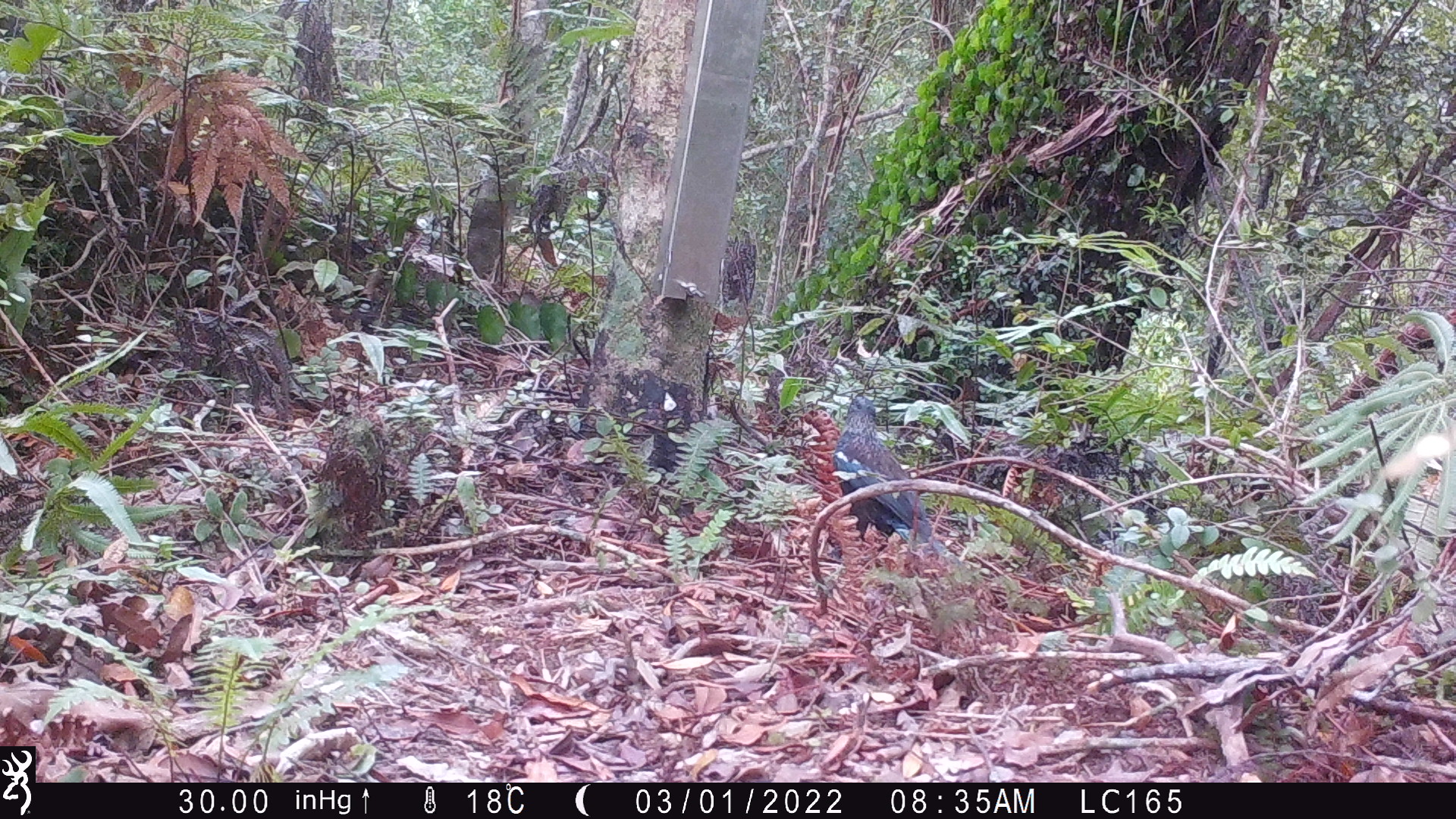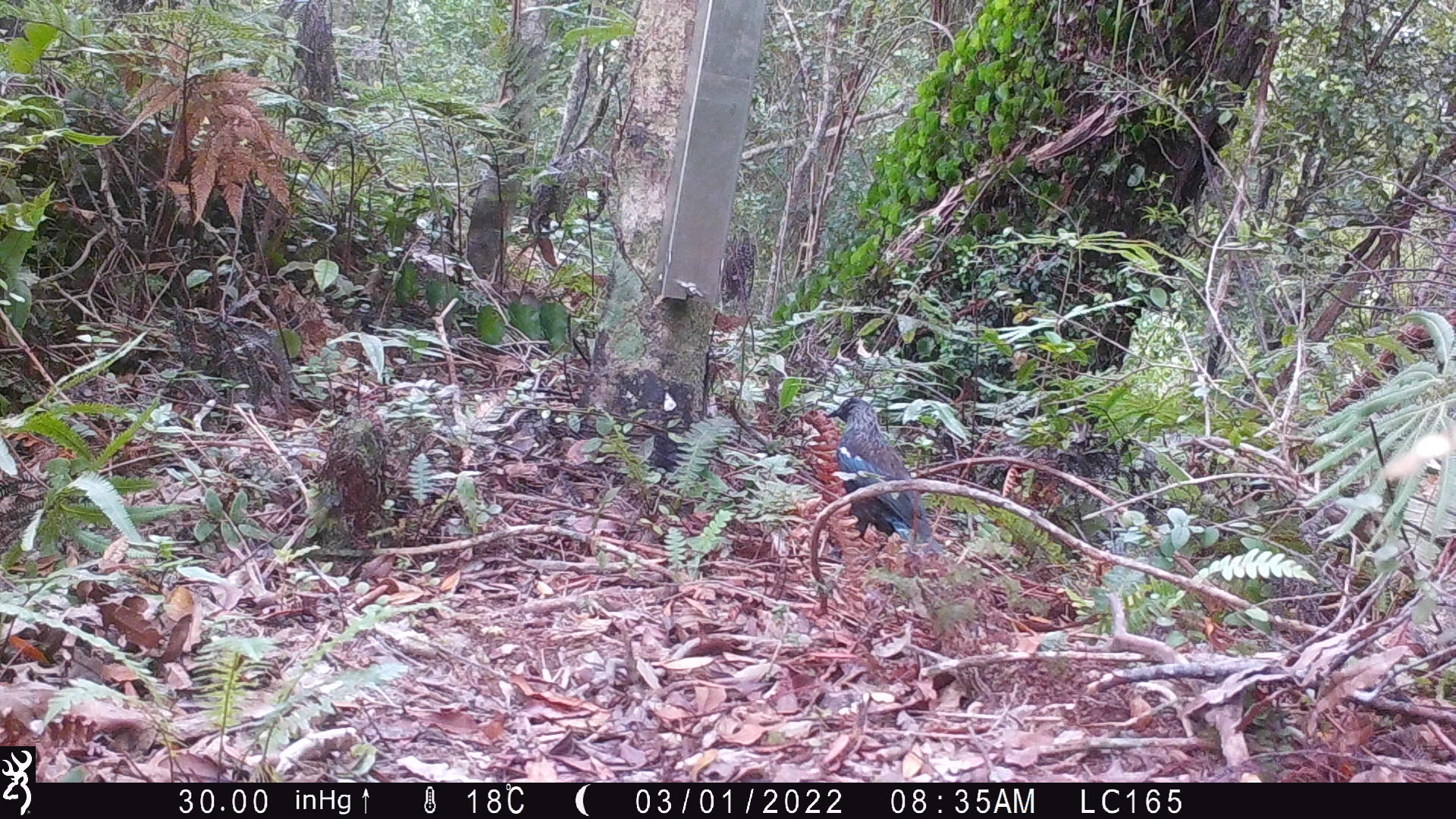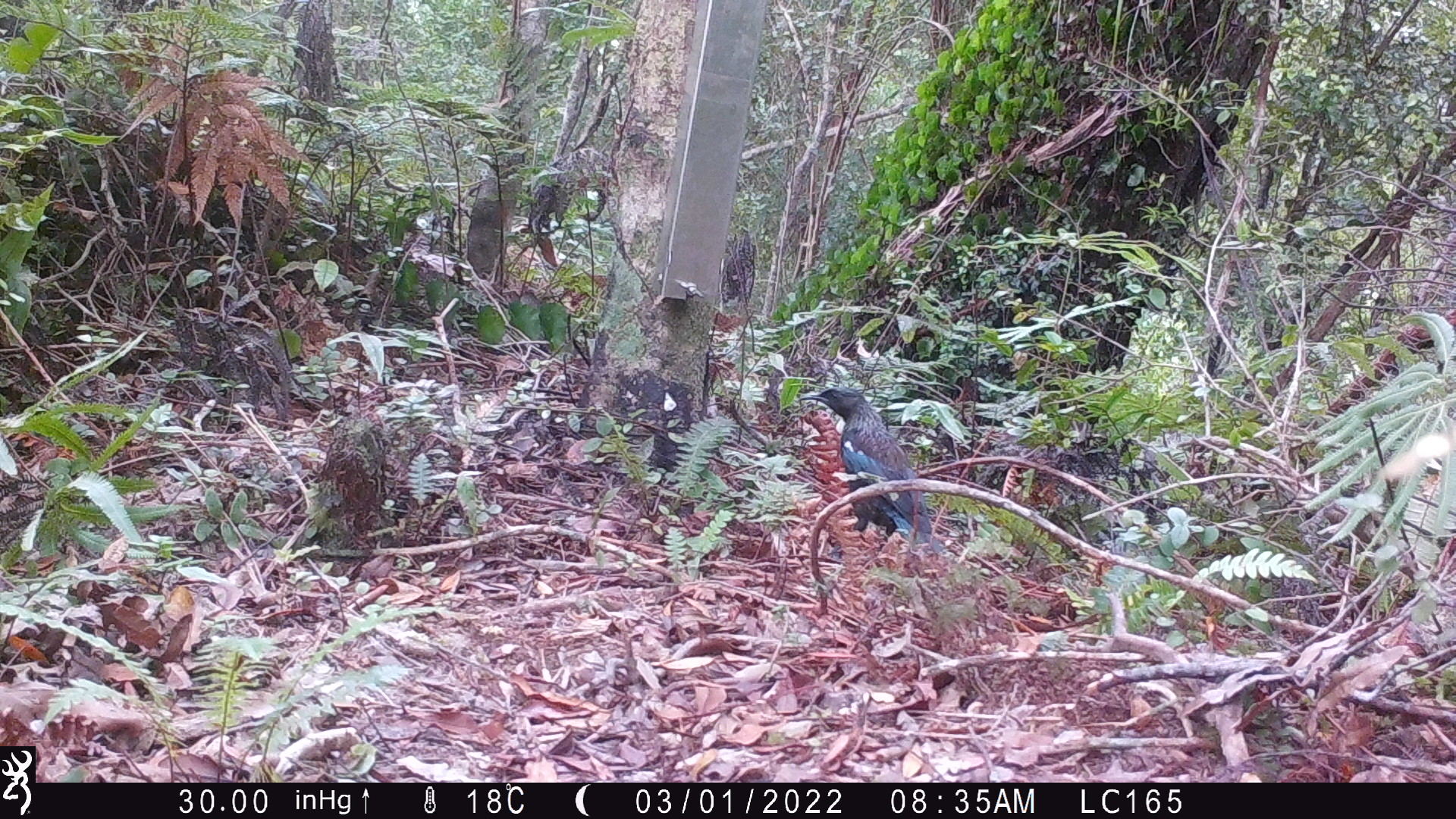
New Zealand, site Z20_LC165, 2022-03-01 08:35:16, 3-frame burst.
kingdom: Animalia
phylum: Chordata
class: Aves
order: Passeriformes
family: Meliphagidae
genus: Prosthemadera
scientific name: Prosthemadera novaeseelandiae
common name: tui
Tui (Prosthemadera novaeseelandiae).